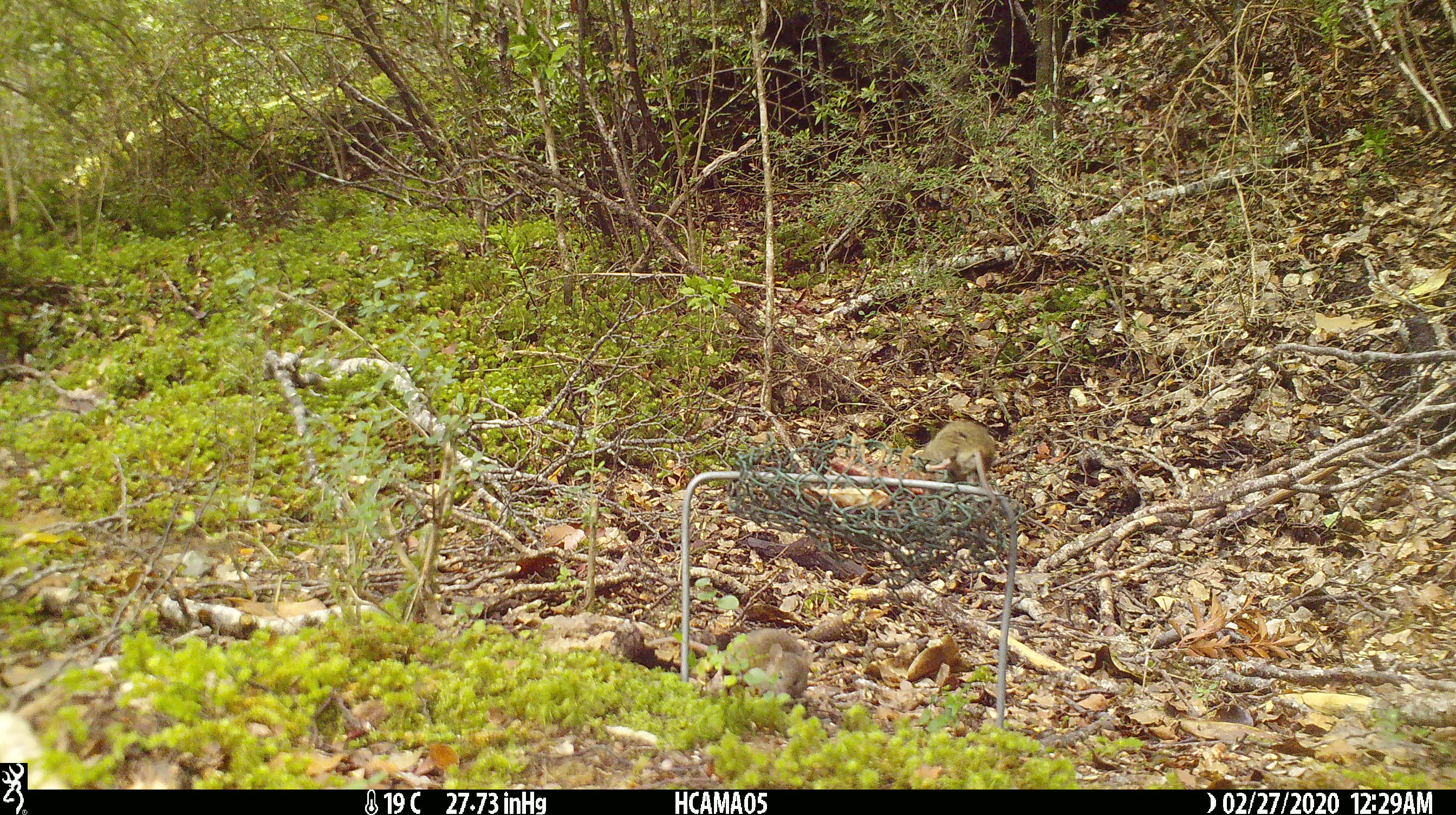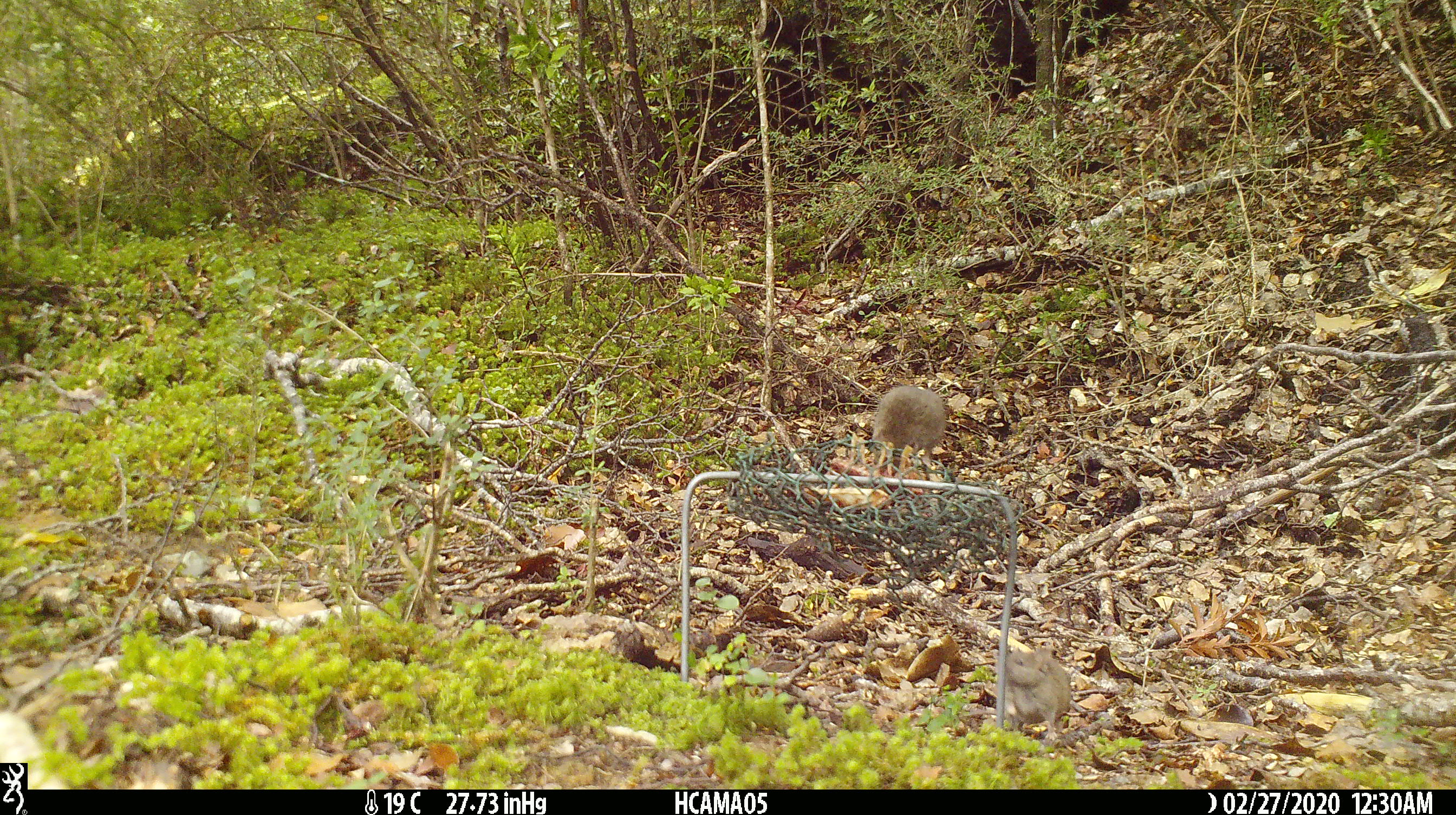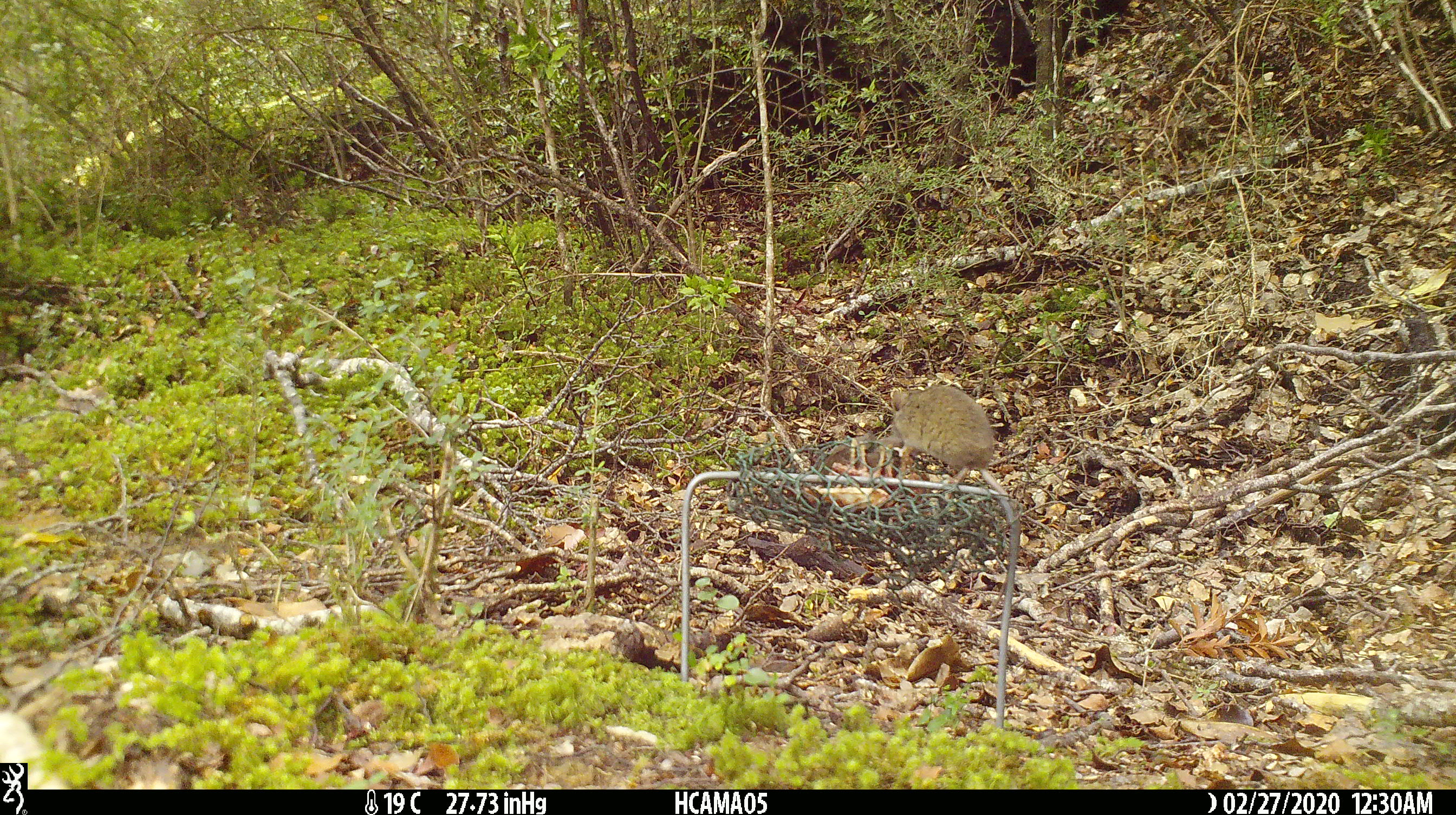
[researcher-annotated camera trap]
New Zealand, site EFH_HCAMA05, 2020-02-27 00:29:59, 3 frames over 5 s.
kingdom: Animalia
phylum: Chordata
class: Mammalia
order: Rodentia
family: Muridae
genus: Mus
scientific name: Mus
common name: mouse